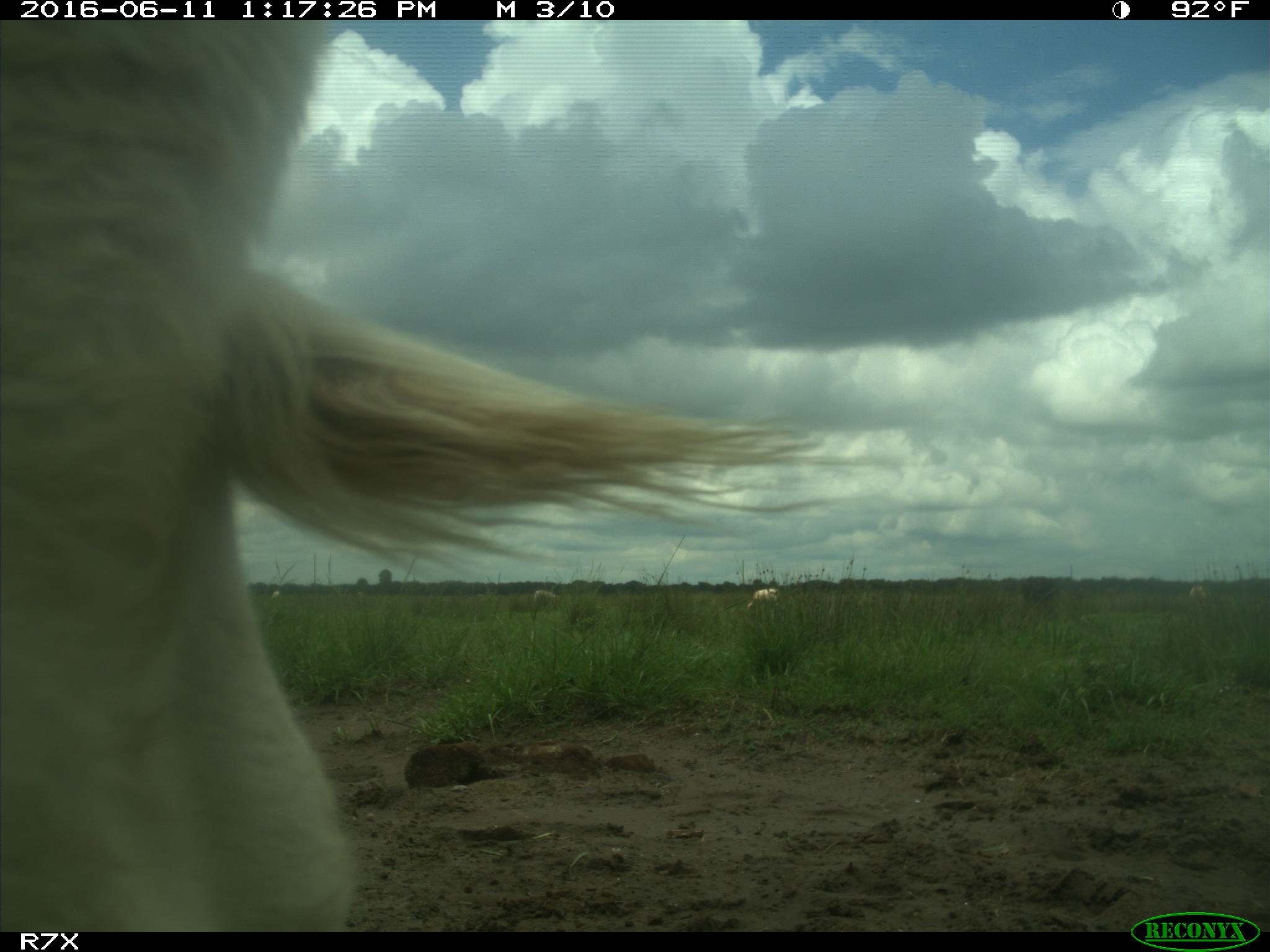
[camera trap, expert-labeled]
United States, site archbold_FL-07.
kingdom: Animalia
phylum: Chordata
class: Mammalia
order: Artiodactyla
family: Bovidae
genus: Bos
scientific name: Bos taurus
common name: domestic cow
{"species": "Bos taurus (domestic cow)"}